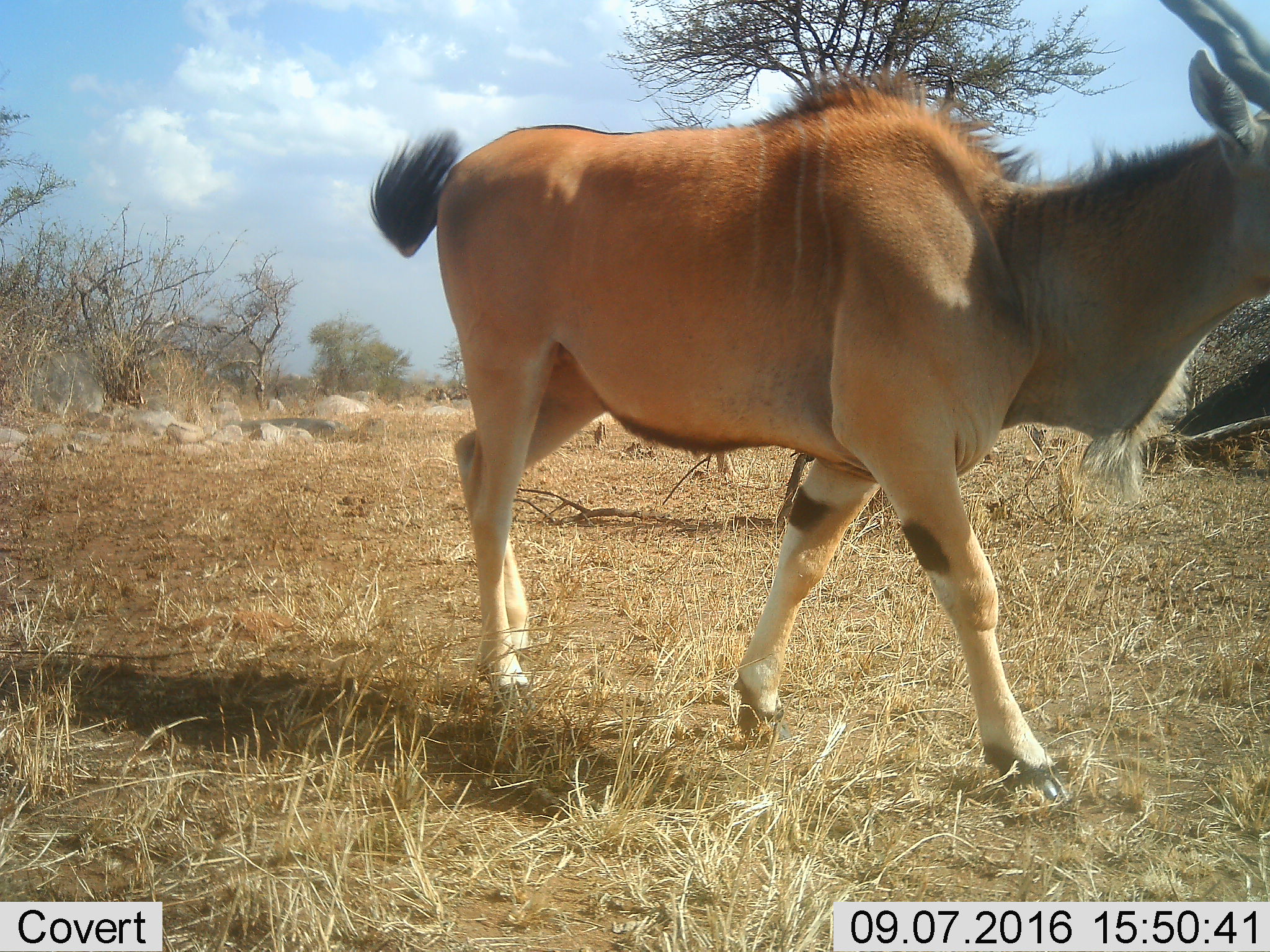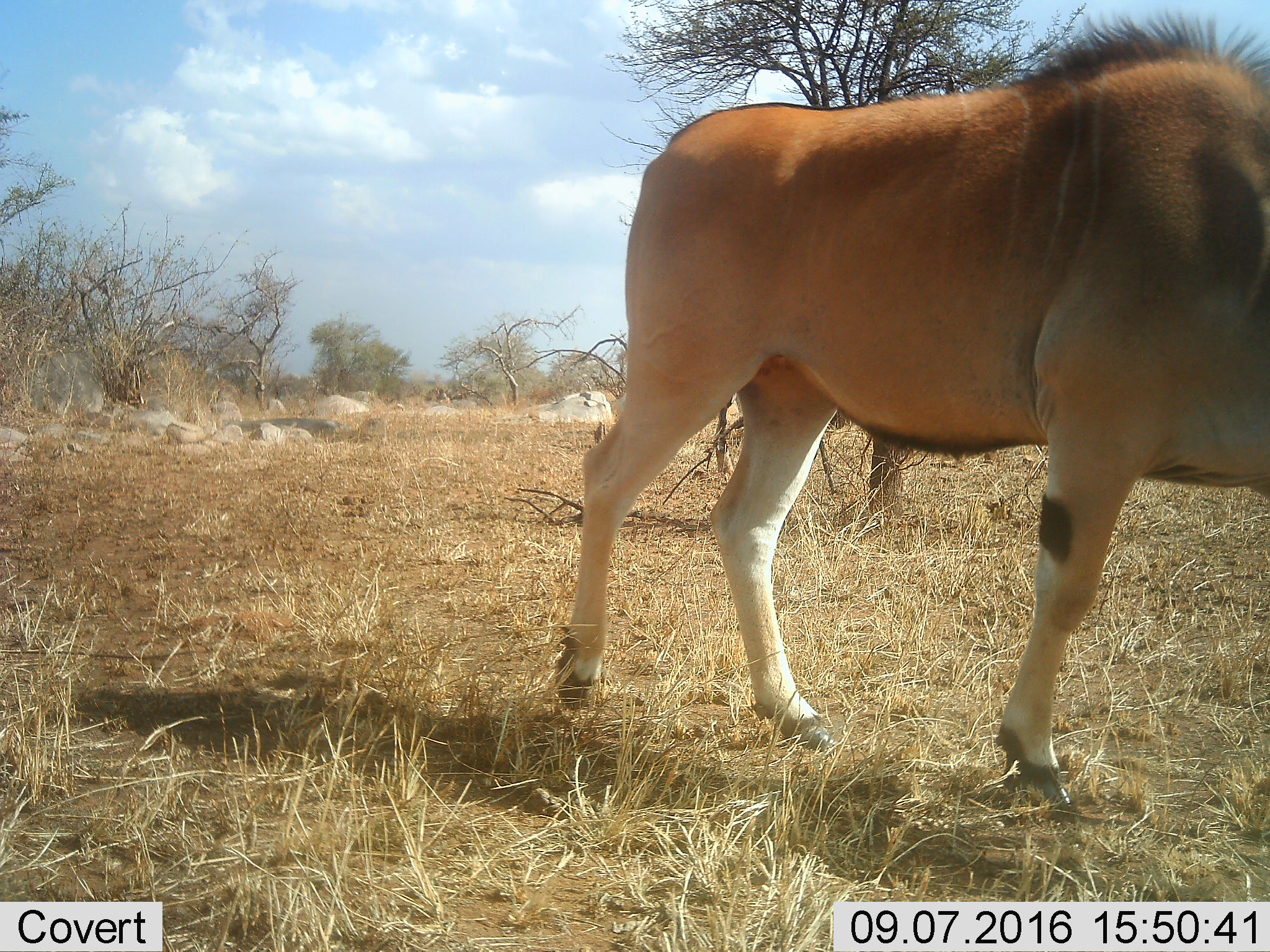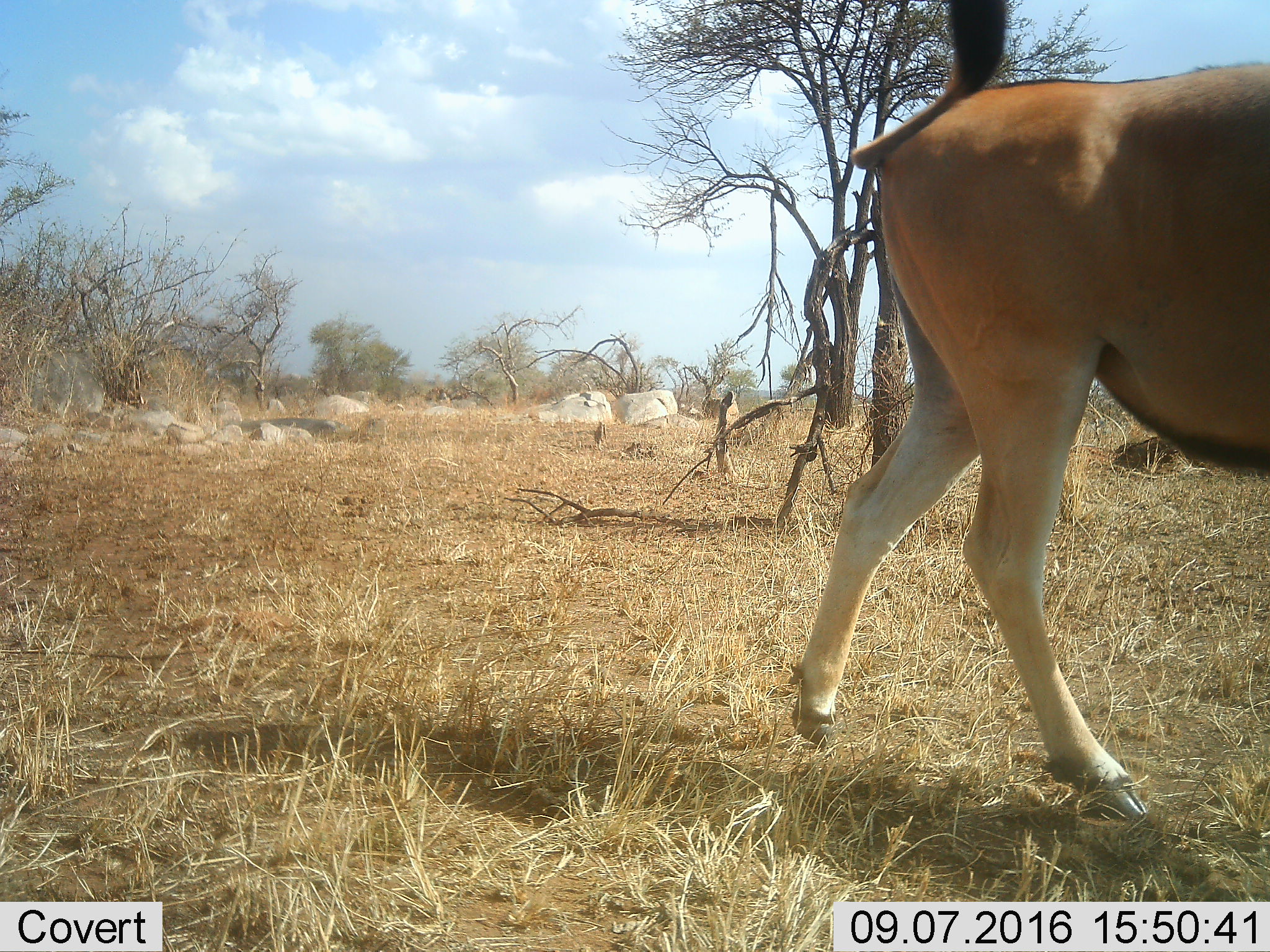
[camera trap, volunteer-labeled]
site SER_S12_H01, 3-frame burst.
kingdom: Animalia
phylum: Chordata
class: Mammalia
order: Artiodactyla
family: Bovidae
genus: Tragelaphus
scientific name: Tragelaphus oryx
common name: eland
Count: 1.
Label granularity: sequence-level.